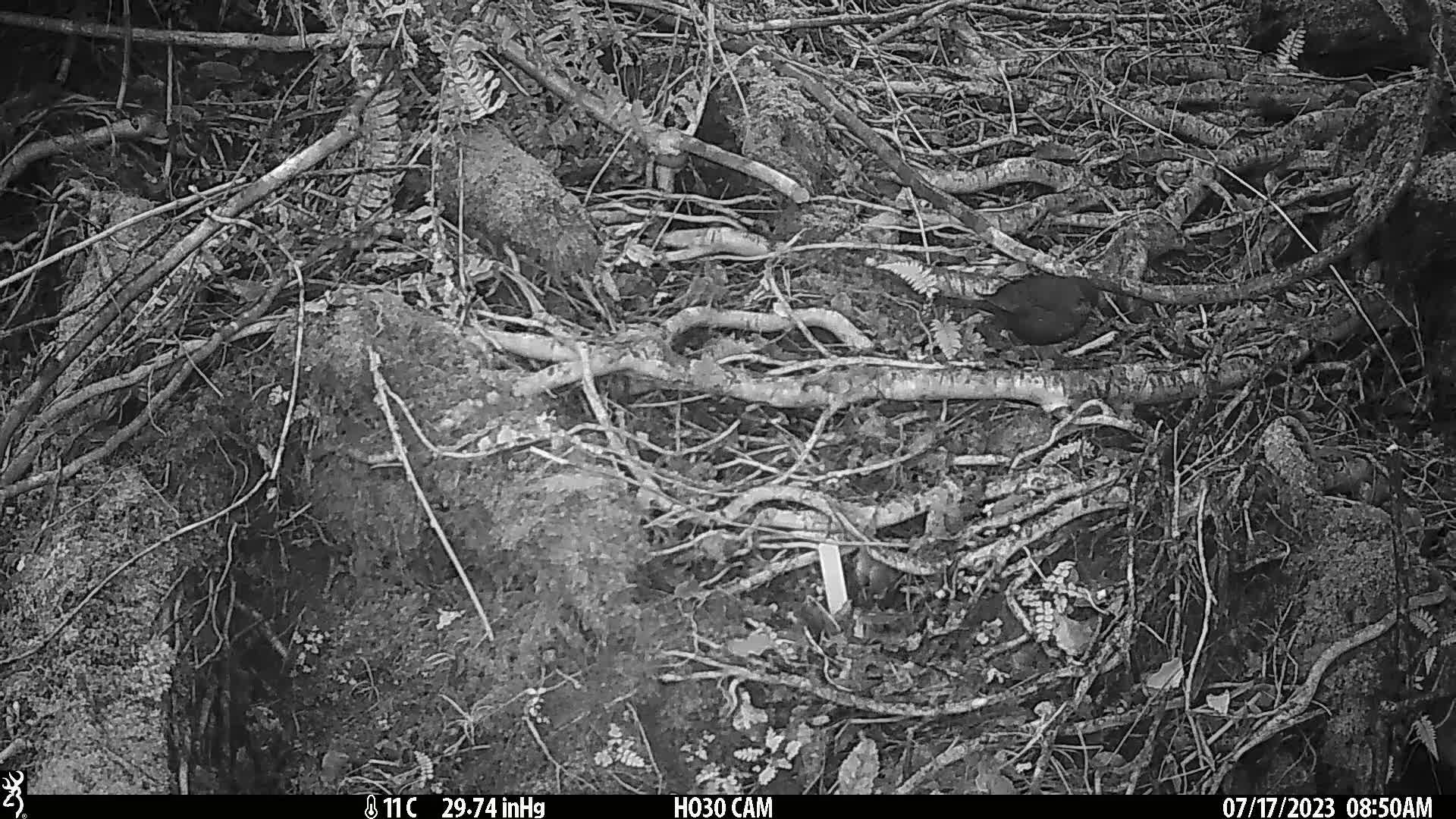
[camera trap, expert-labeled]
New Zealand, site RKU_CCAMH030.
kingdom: Animalia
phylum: Chordata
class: Aves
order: Passeriformes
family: Turdidae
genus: Turdus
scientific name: Turdus merula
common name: eurasian blackbird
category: blackbird